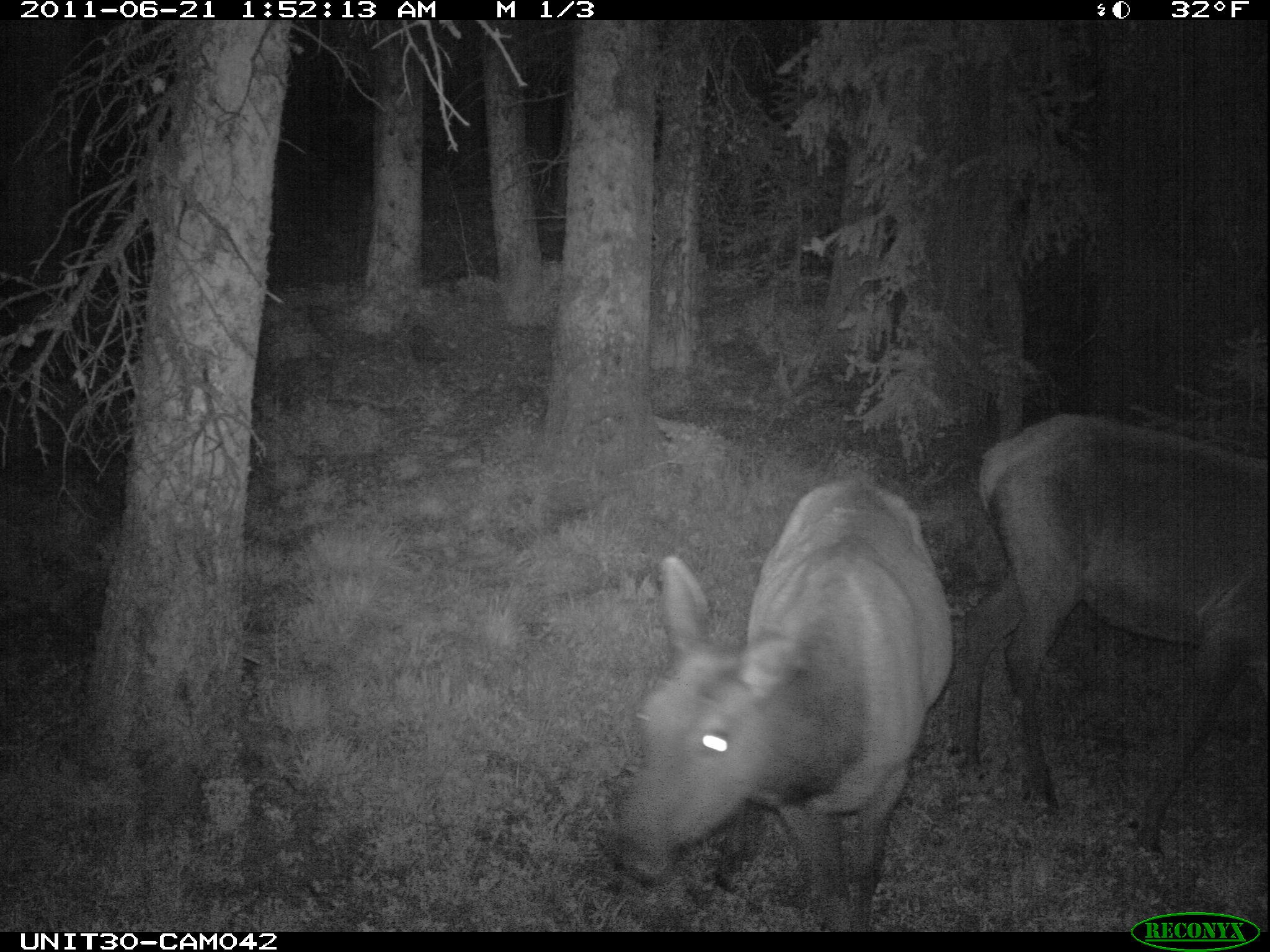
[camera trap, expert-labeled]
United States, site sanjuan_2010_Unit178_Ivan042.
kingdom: Animalia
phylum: Chordata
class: Mammalia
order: Artiodactyla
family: Cervidae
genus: Cervus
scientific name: Cervus elaphus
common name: red deer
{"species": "Cervus elaphus (red deer)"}